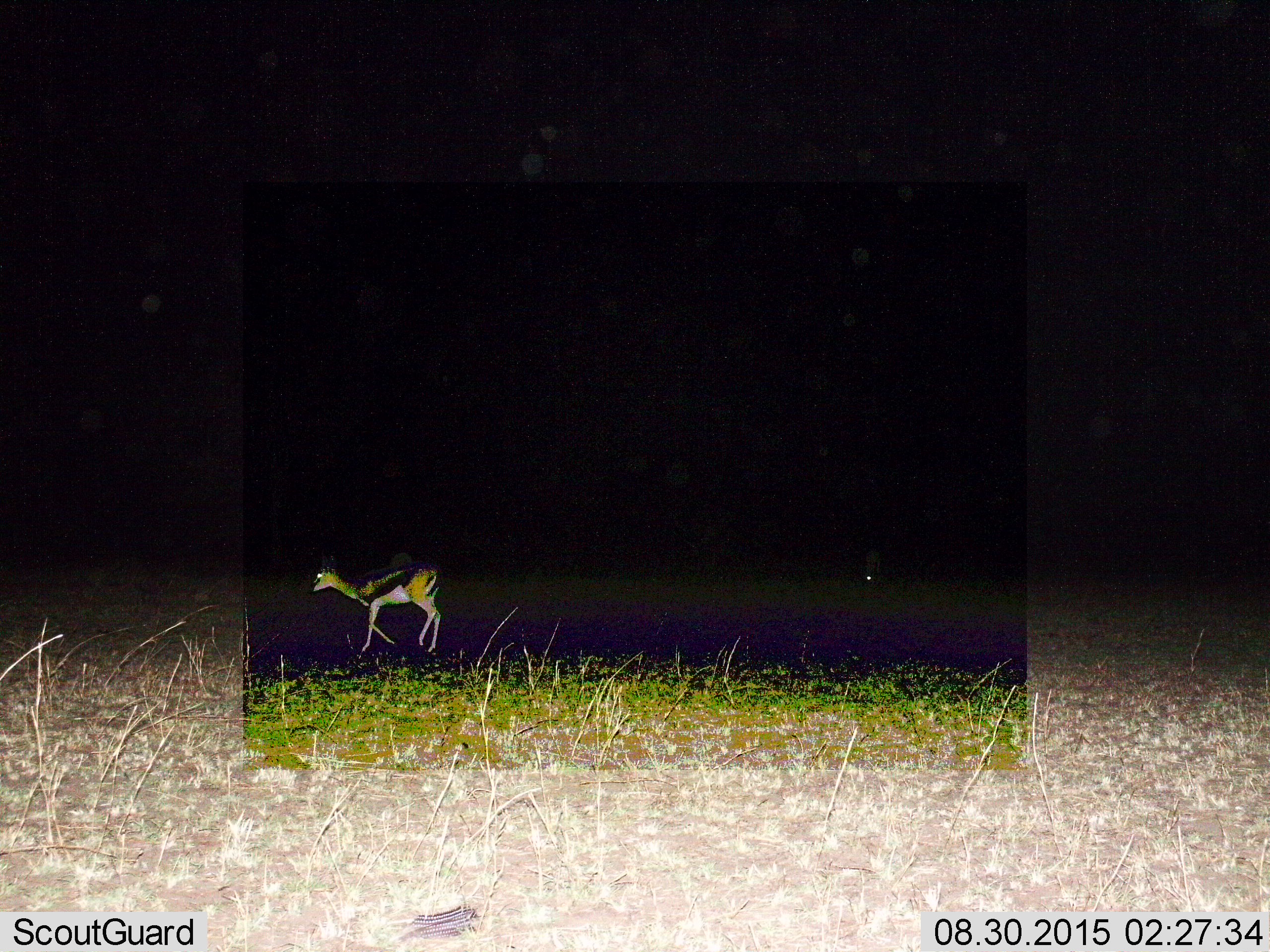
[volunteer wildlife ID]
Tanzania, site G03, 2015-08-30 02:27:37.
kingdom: Animalia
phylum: Chordata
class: Mammalia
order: Artiodactyla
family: Bovidae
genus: Eudorcas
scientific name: Eudorcas thomsonii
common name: thomson's gazelle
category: gazellethomsons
Gazellethomsons (thomson's gazelle) (Eudorcas thomsonii), count 1. Behavior (volunteer vote fractions): standing 17%, resting 11%, moving 83%, interacting 0%. Young present (vote fraction): 0%. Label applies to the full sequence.